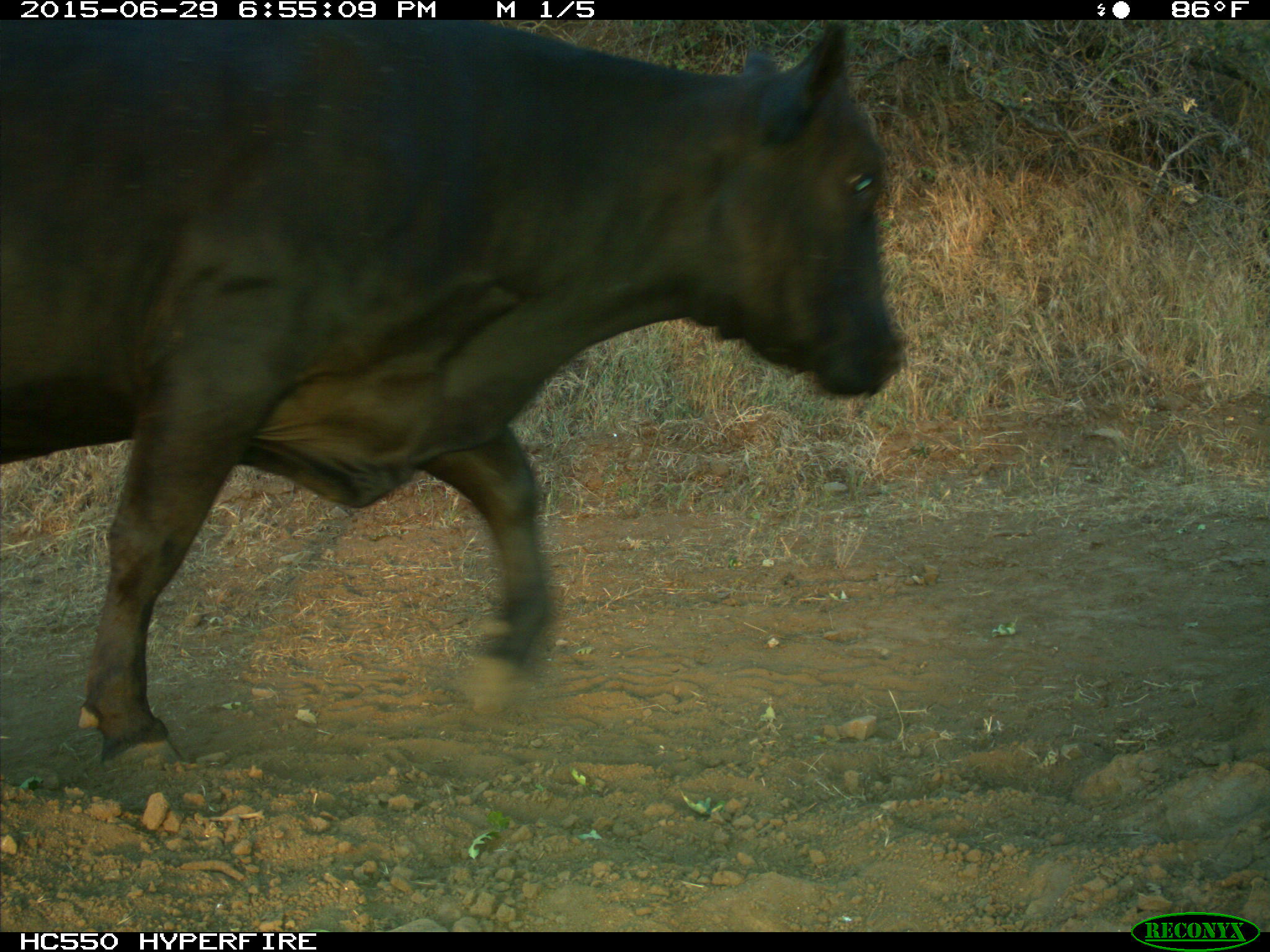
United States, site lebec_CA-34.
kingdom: Animalia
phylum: Chordata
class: Mammalia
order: Artiodactyla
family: Bovidae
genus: Bos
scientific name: Bos taurus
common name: domestic cow